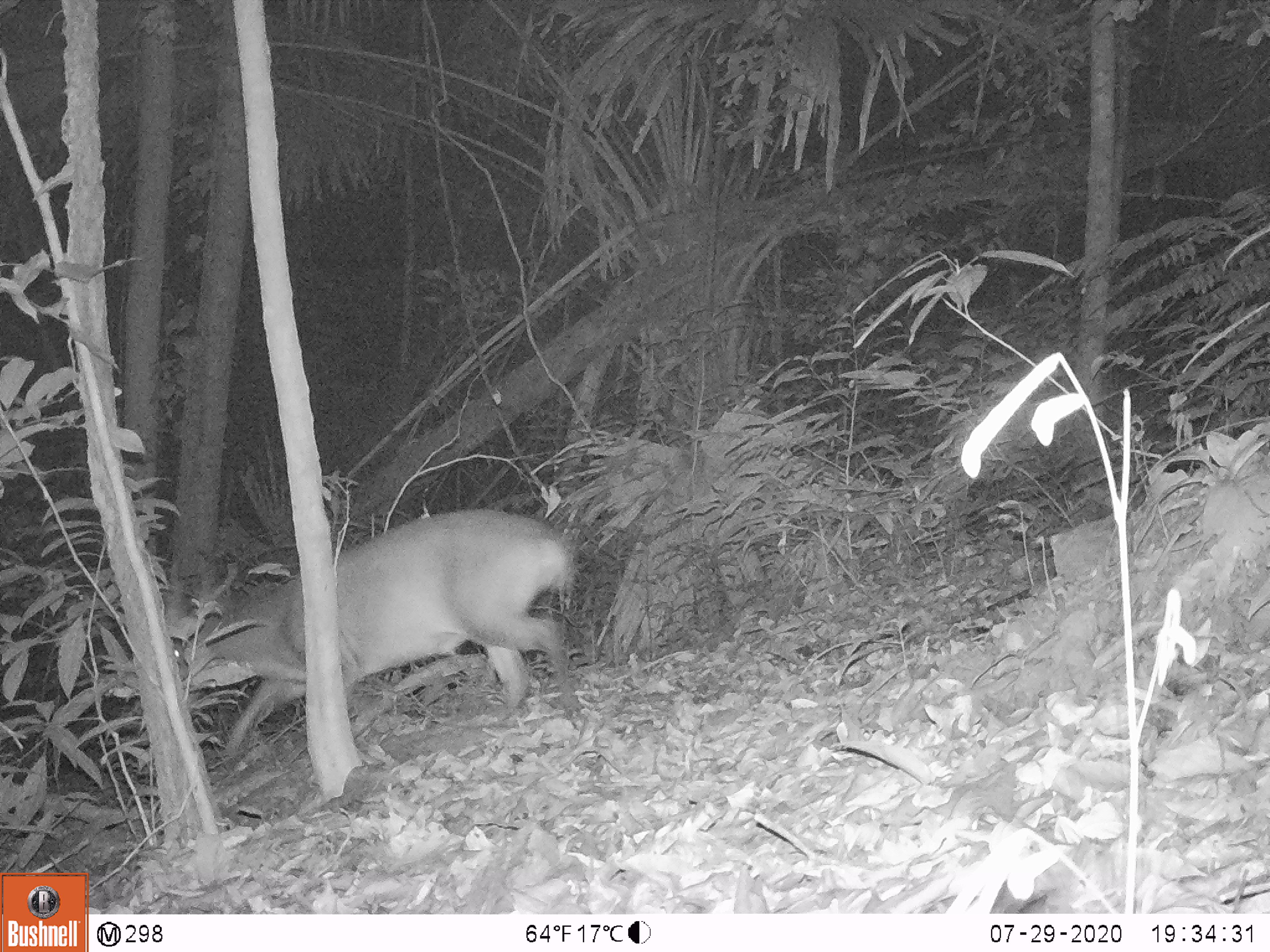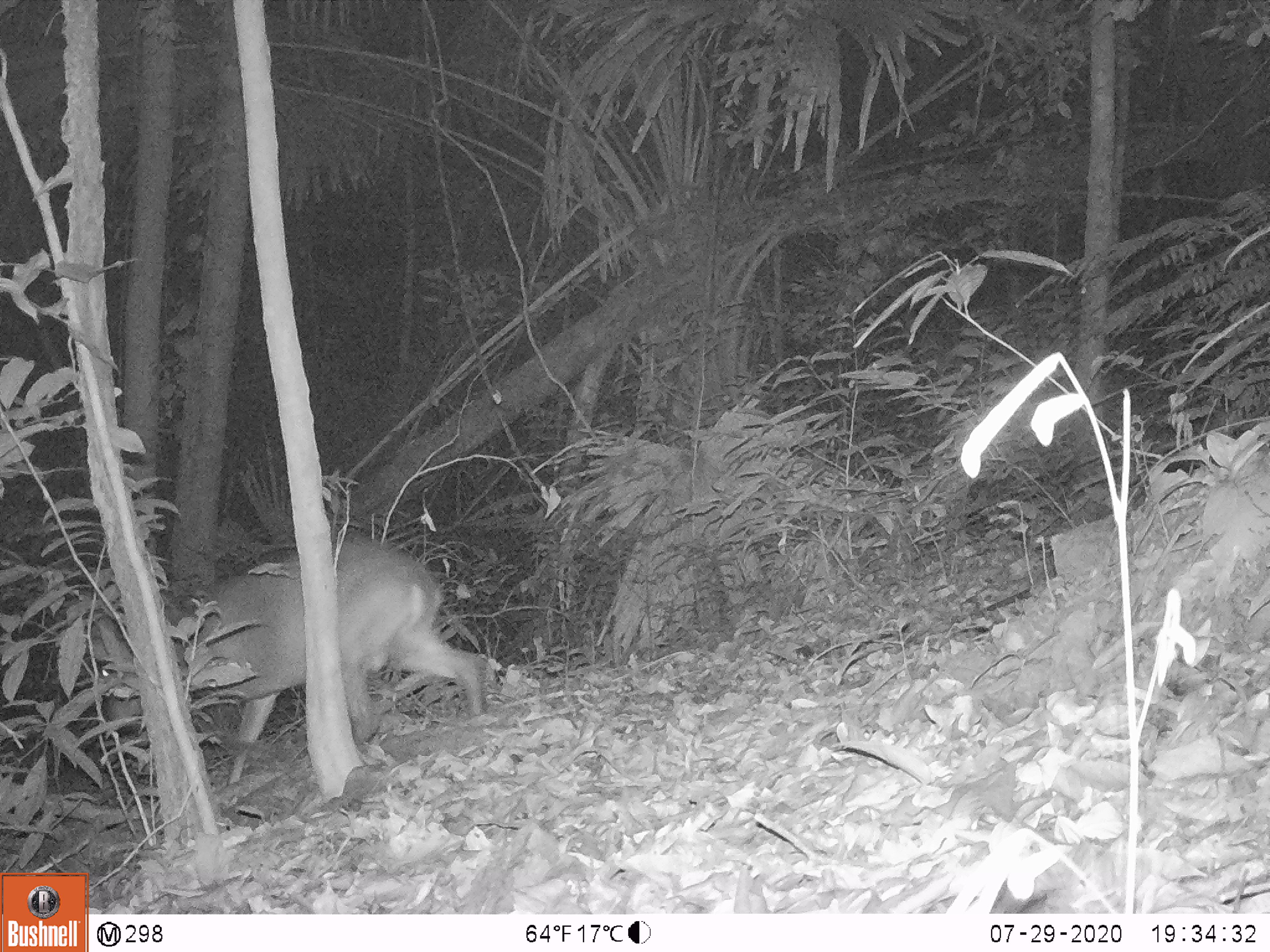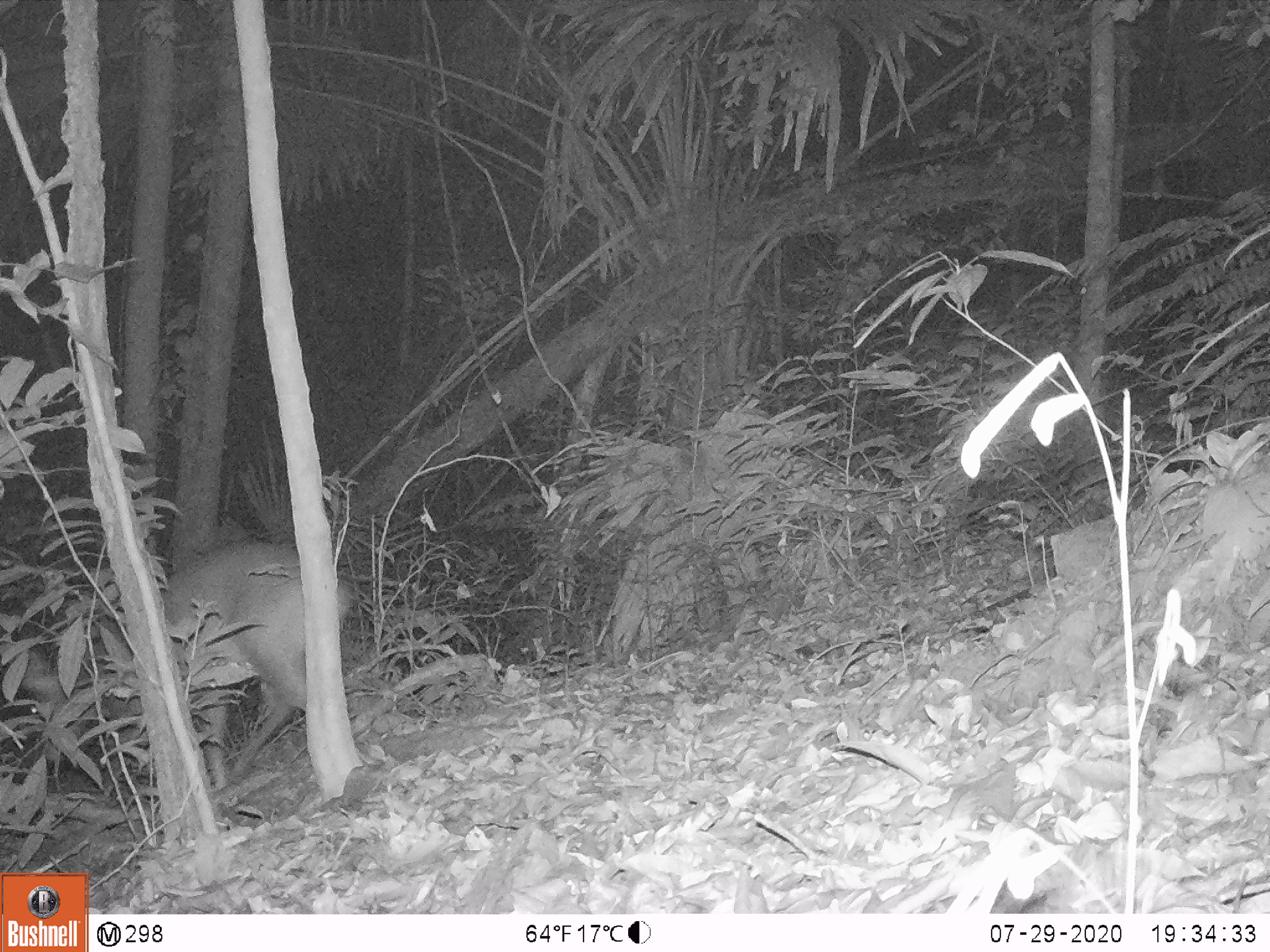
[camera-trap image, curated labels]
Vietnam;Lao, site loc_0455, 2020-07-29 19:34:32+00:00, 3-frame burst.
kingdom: Animalia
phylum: Chordata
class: Mammalia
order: Artiodactyla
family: Cervidae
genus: Muntiacus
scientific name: Muntiacus vuquangensis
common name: large-antlered muntjac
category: large antlered muntjac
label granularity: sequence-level